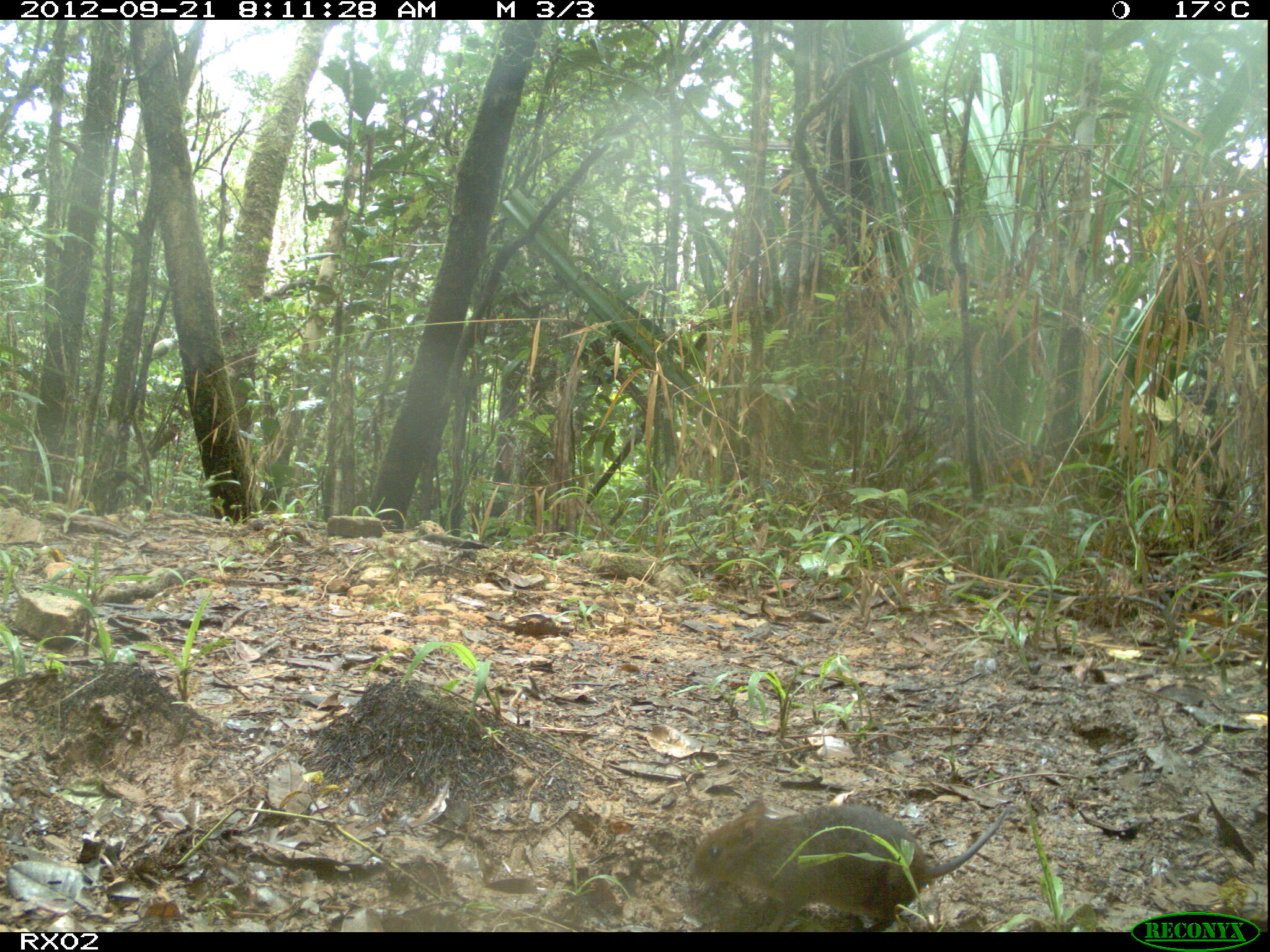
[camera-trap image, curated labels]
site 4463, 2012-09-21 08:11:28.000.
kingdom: Animalia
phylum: Chordata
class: Mammalia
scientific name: Mammalia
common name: mammals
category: small mammal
Small mammal (mammals) (Mammalia), count 1.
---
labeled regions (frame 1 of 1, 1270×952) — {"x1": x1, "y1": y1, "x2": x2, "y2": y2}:
small mammal: {"x1": 686, "y1": 800, "x2": 1013, "y2": 931}